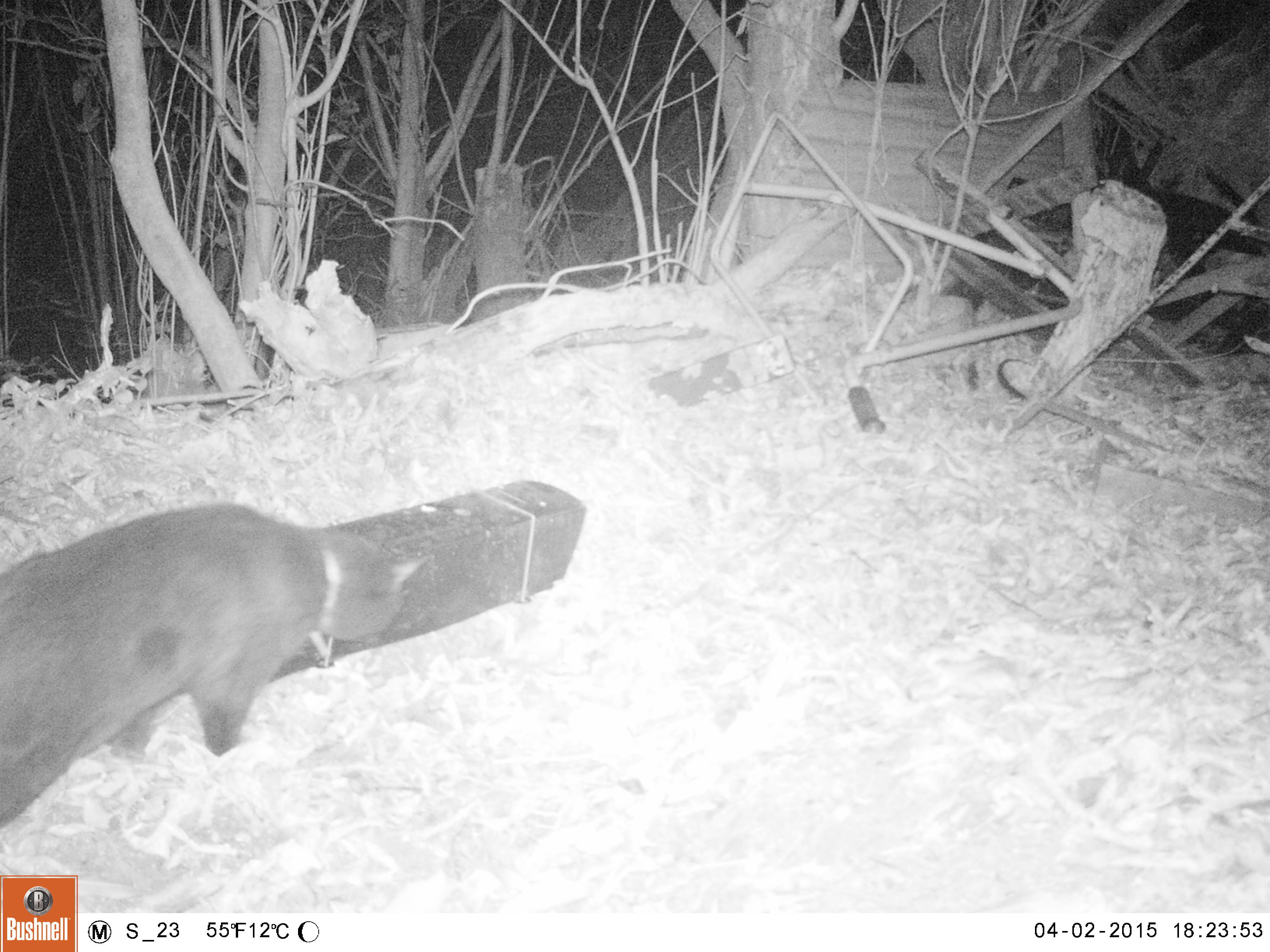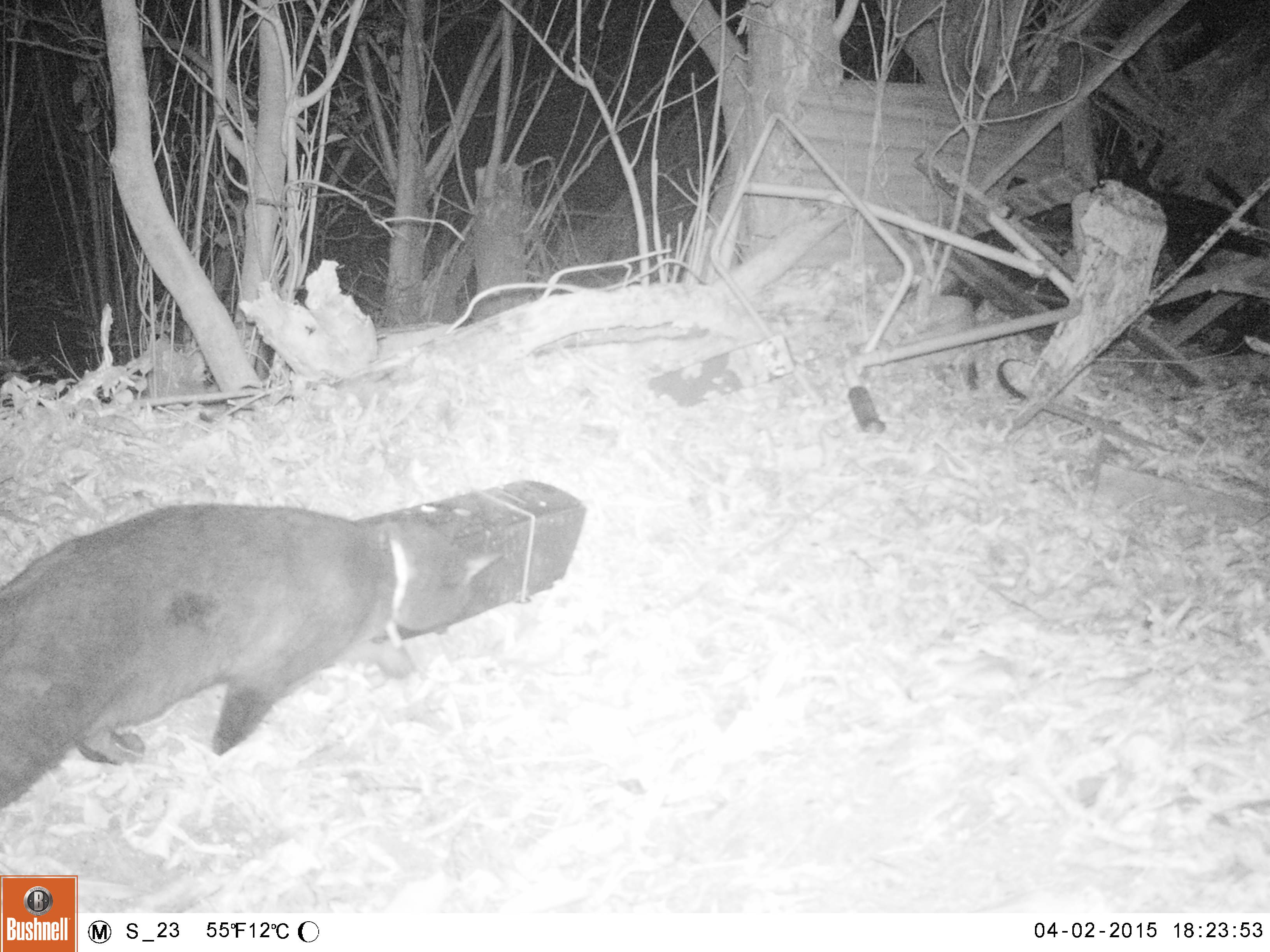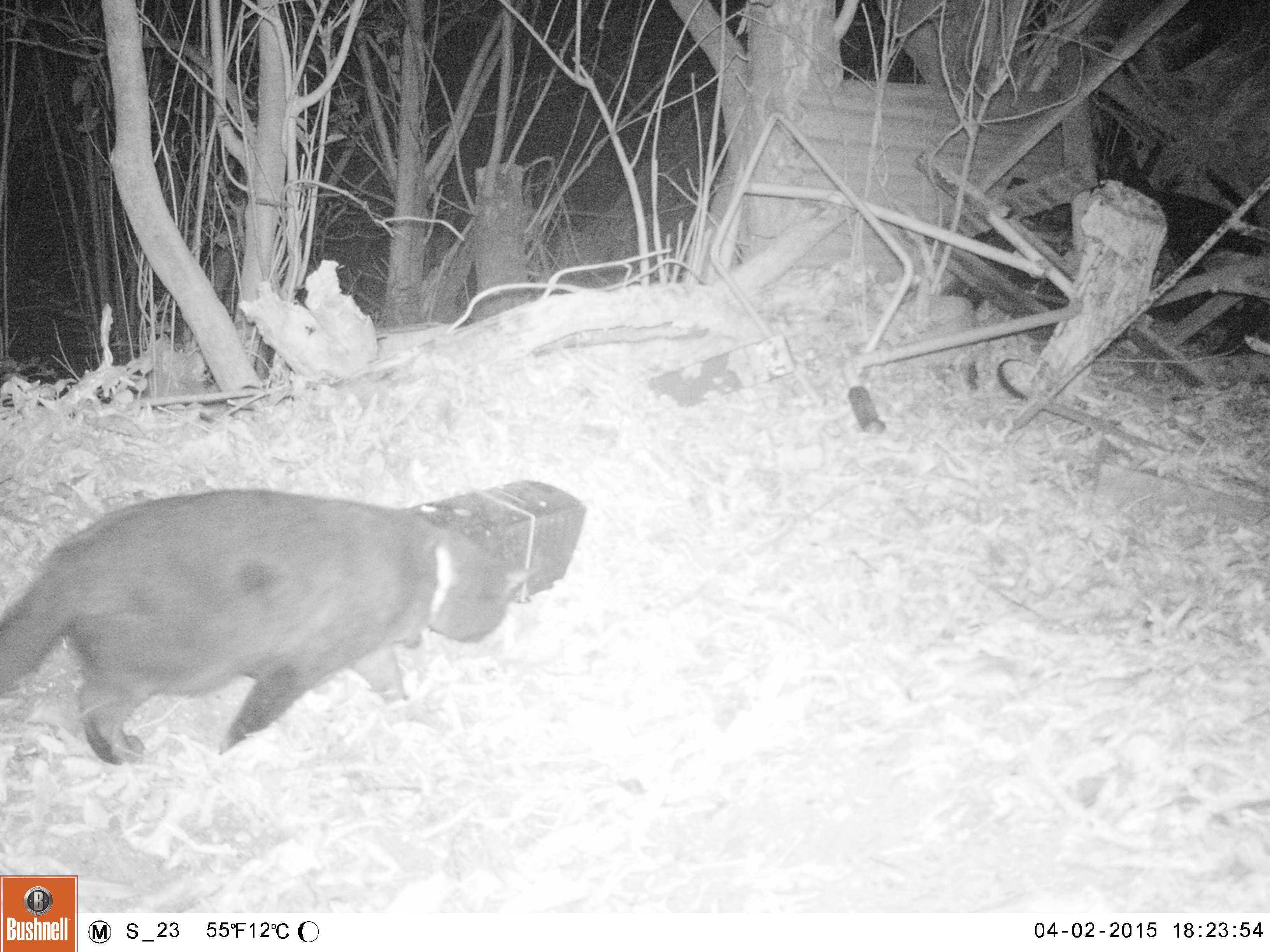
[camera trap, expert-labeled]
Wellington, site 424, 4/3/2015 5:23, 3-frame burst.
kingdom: Animalia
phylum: Chordata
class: Mammalia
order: Carnivora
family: Felidae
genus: Felis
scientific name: Felis catus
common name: cat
Cat (Felis catus).